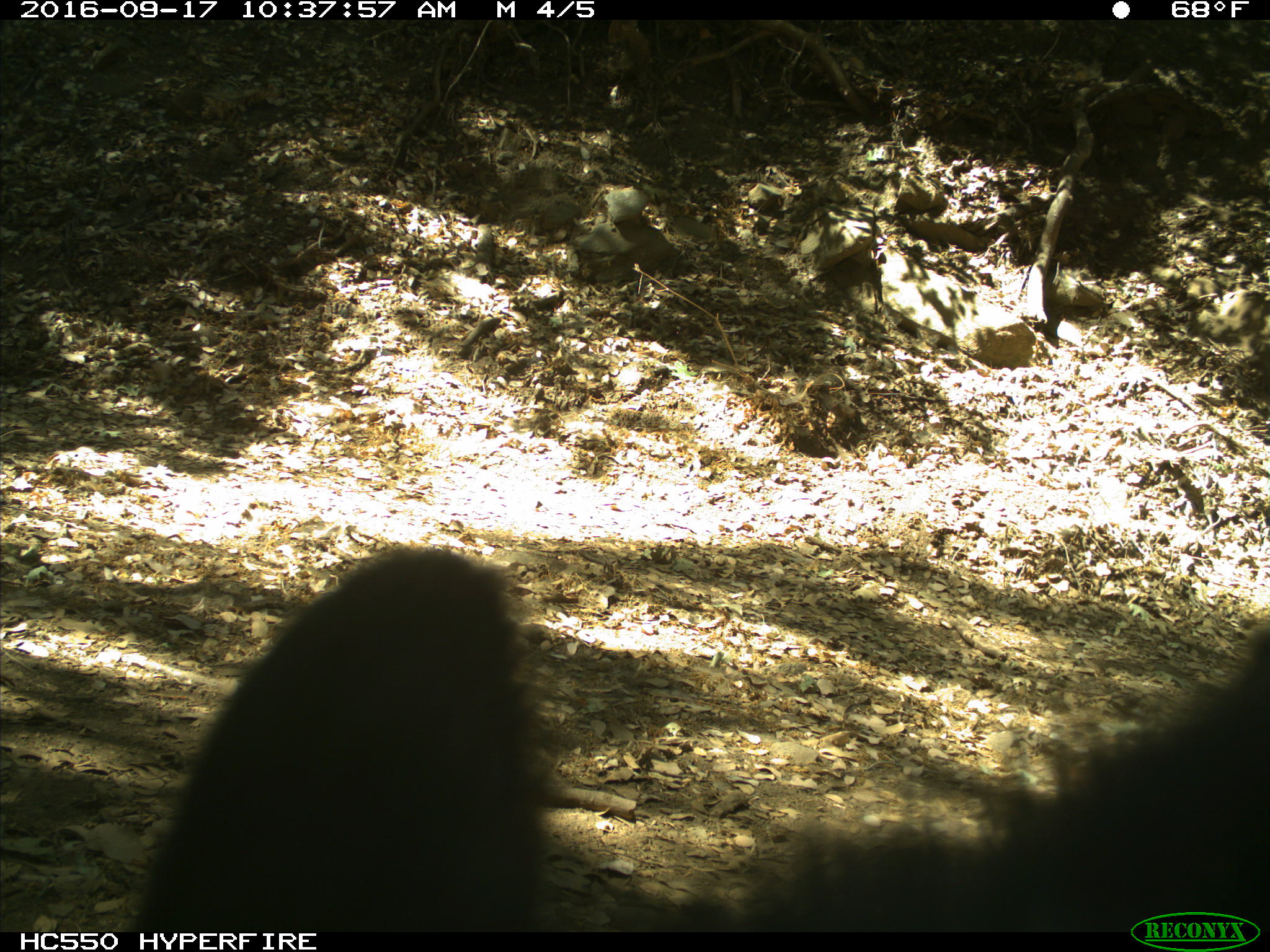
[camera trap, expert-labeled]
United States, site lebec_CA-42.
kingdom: Animalia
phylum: Chordata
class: Mammalia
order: Carnivora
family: Ursidae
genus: Ursus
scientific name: Ursus americanus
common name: american black bear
Ursus americanus (american black bear).